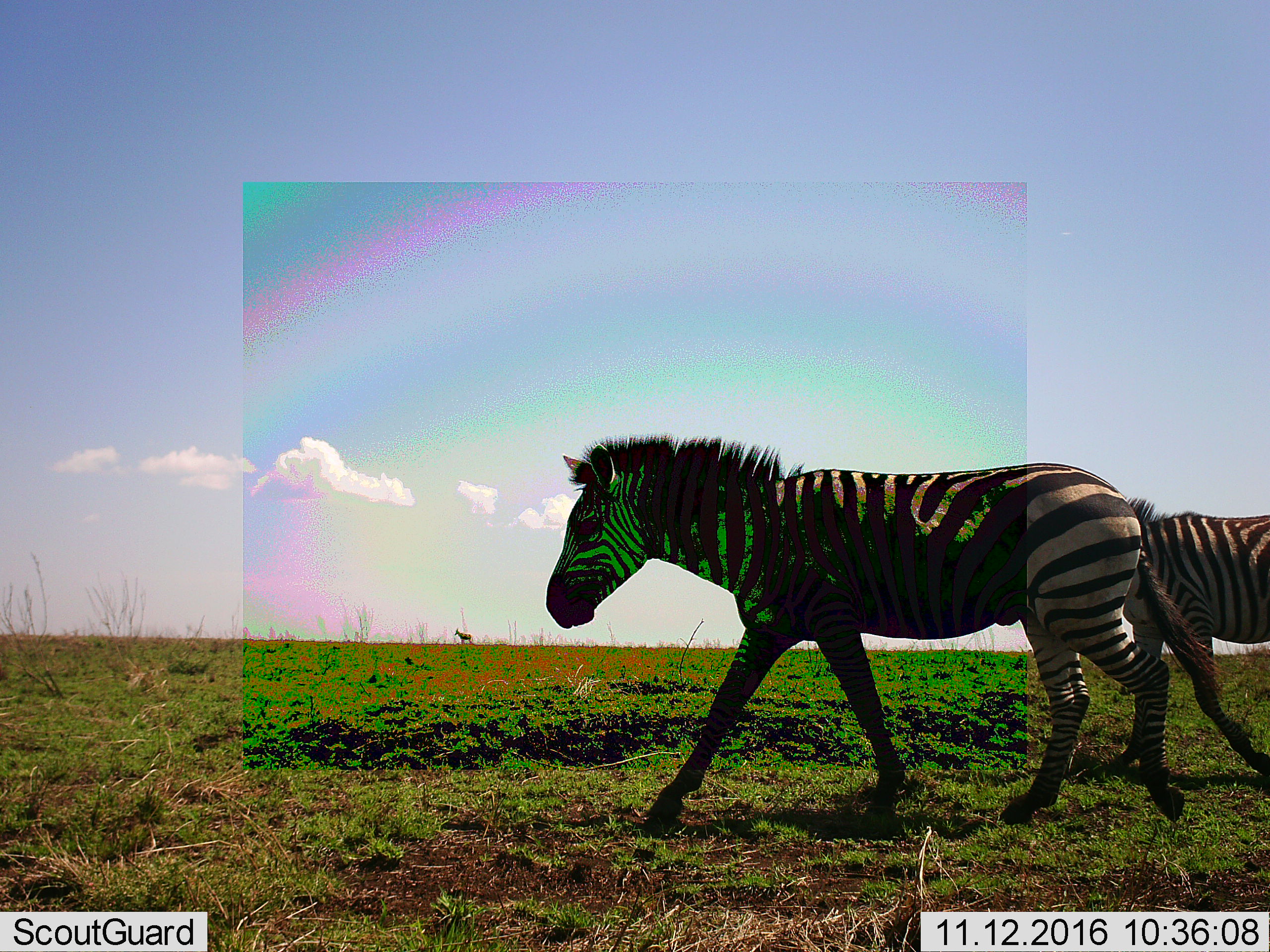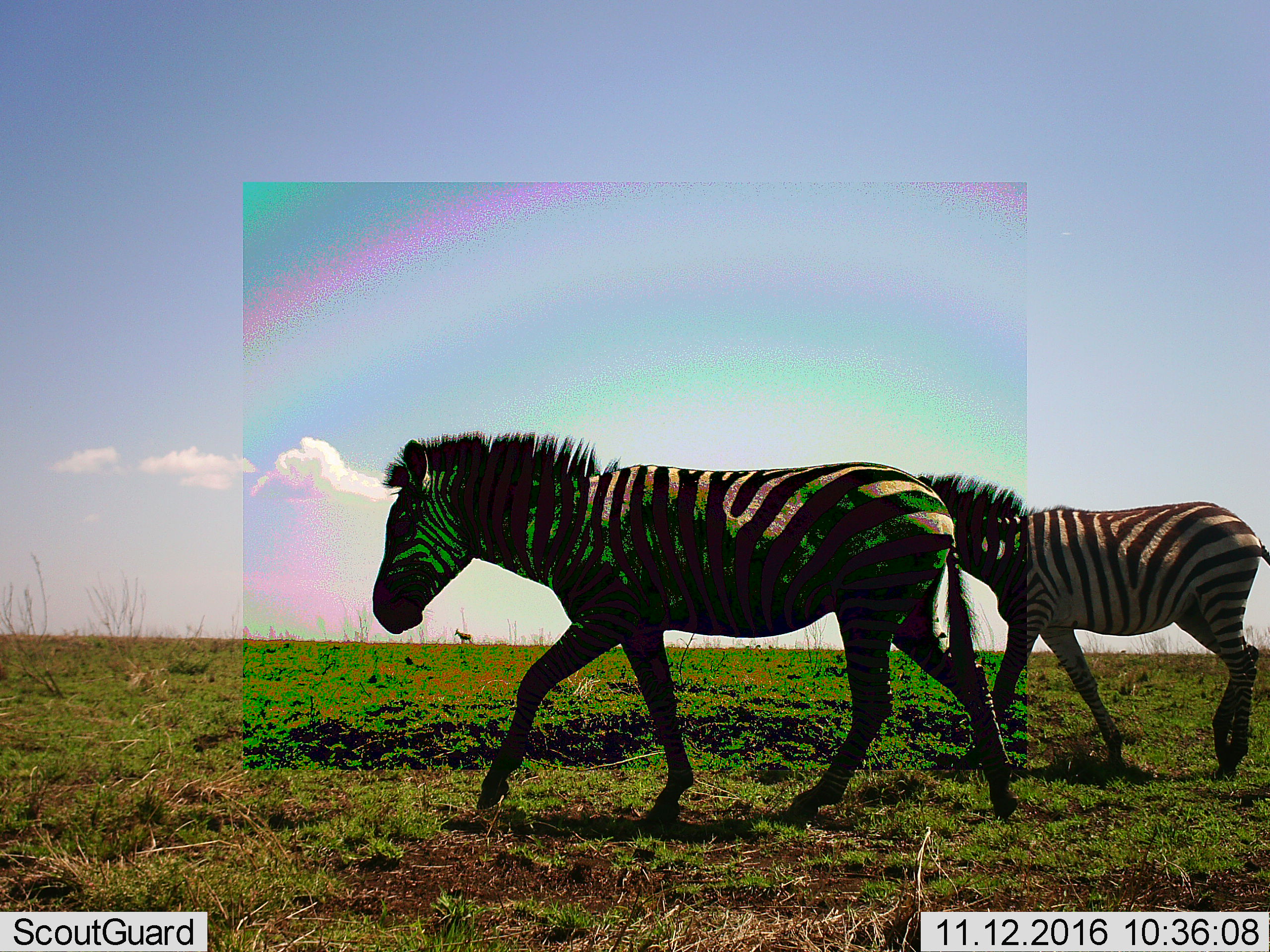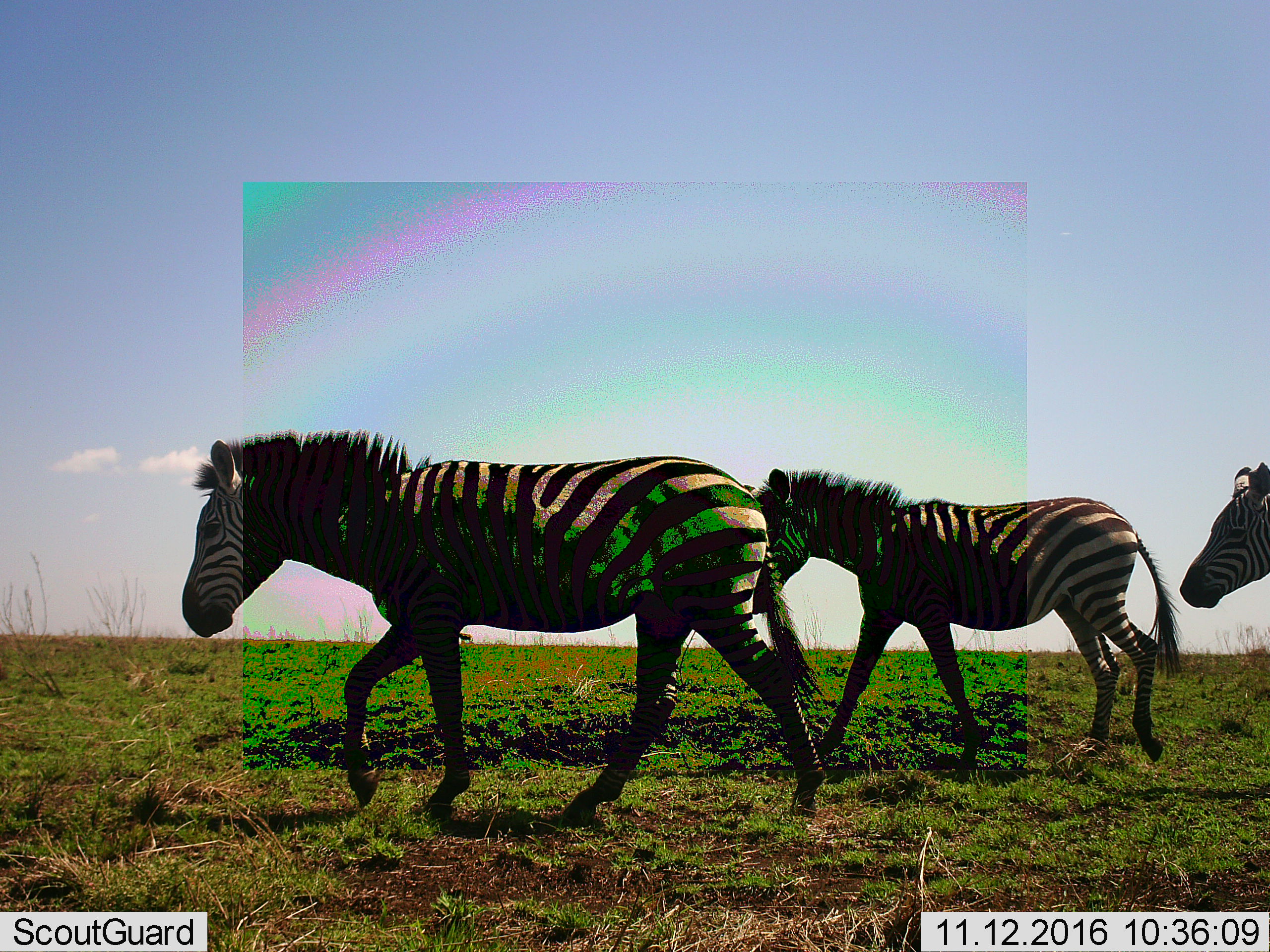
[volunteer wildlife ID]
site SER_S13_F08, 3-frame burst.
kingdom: Animalia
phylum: Chordata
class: Mammalia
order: Perissodactyla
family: Equidae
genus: Equus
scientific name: Equus quagga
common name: plains zebra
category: zebraplains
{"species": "zebraplains (plains zebra) (Equus quagga)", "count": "2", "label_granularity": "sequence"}